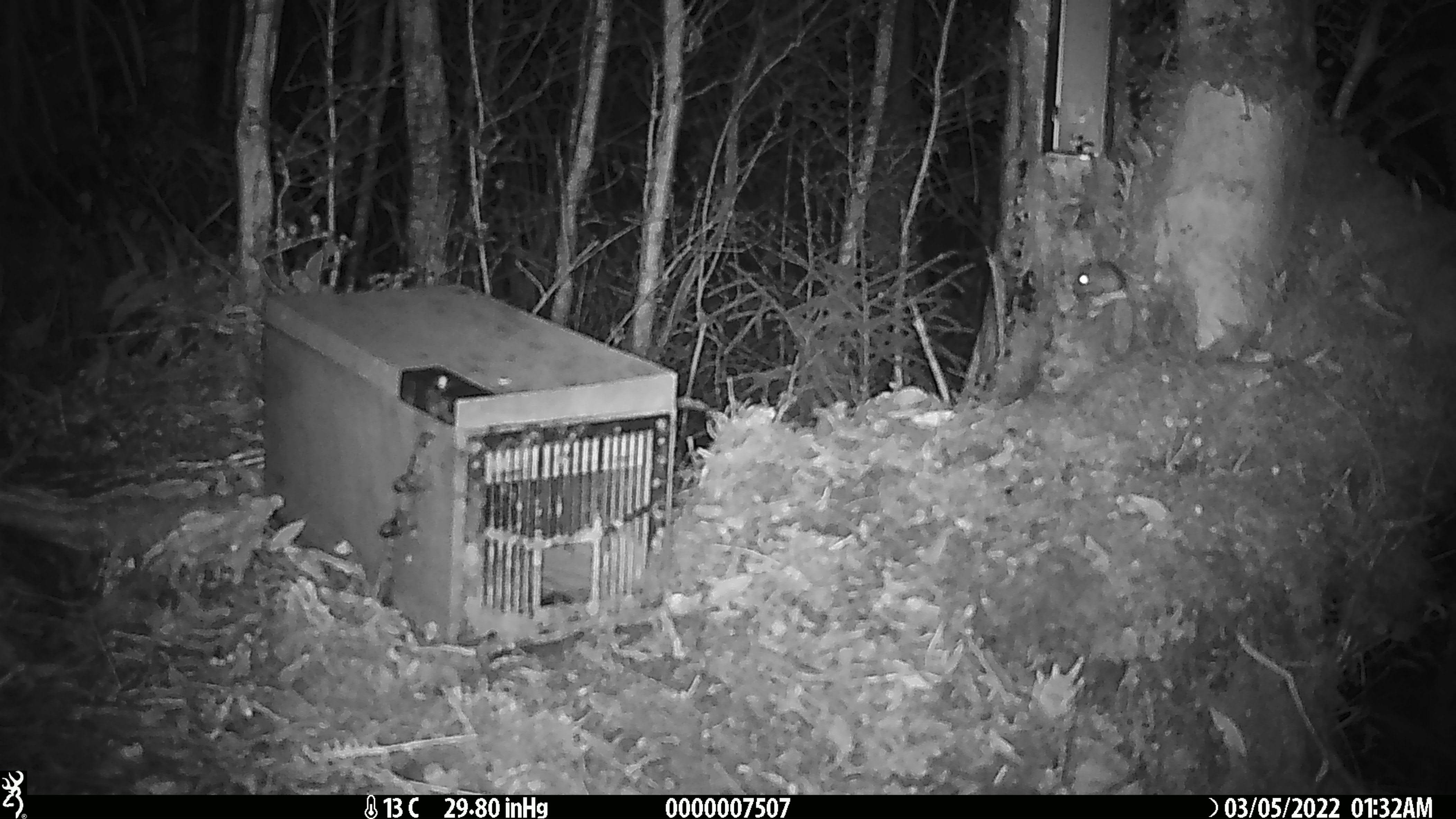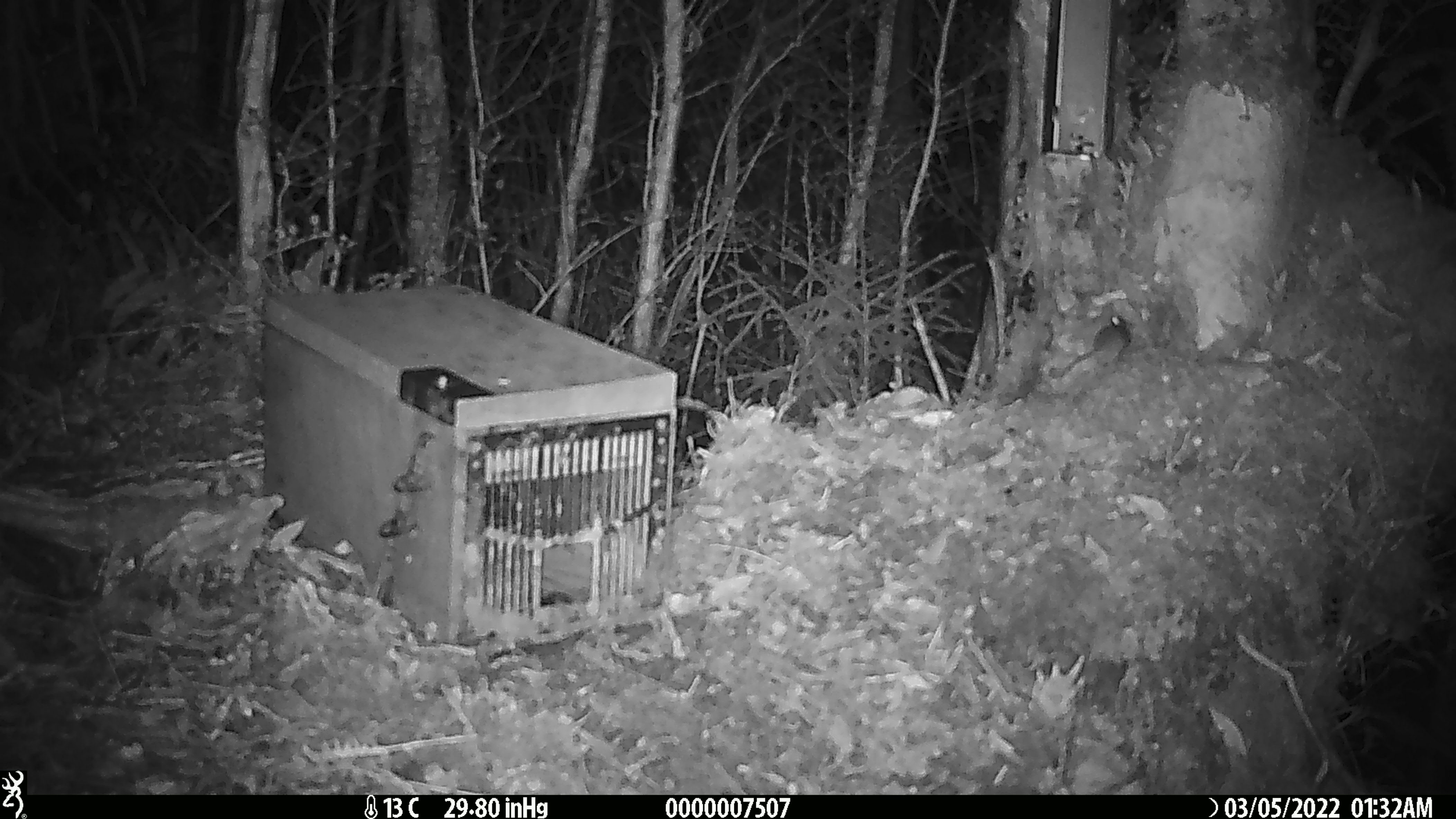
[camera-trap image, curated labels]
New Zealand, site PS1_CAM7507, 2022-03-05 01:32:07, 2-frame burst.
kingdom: Animalia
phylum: Chordata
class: Mammalia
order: Rodentia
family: Muridae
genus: Mus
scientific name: Mus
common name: mouse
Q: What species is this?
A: Mouse (Mus).